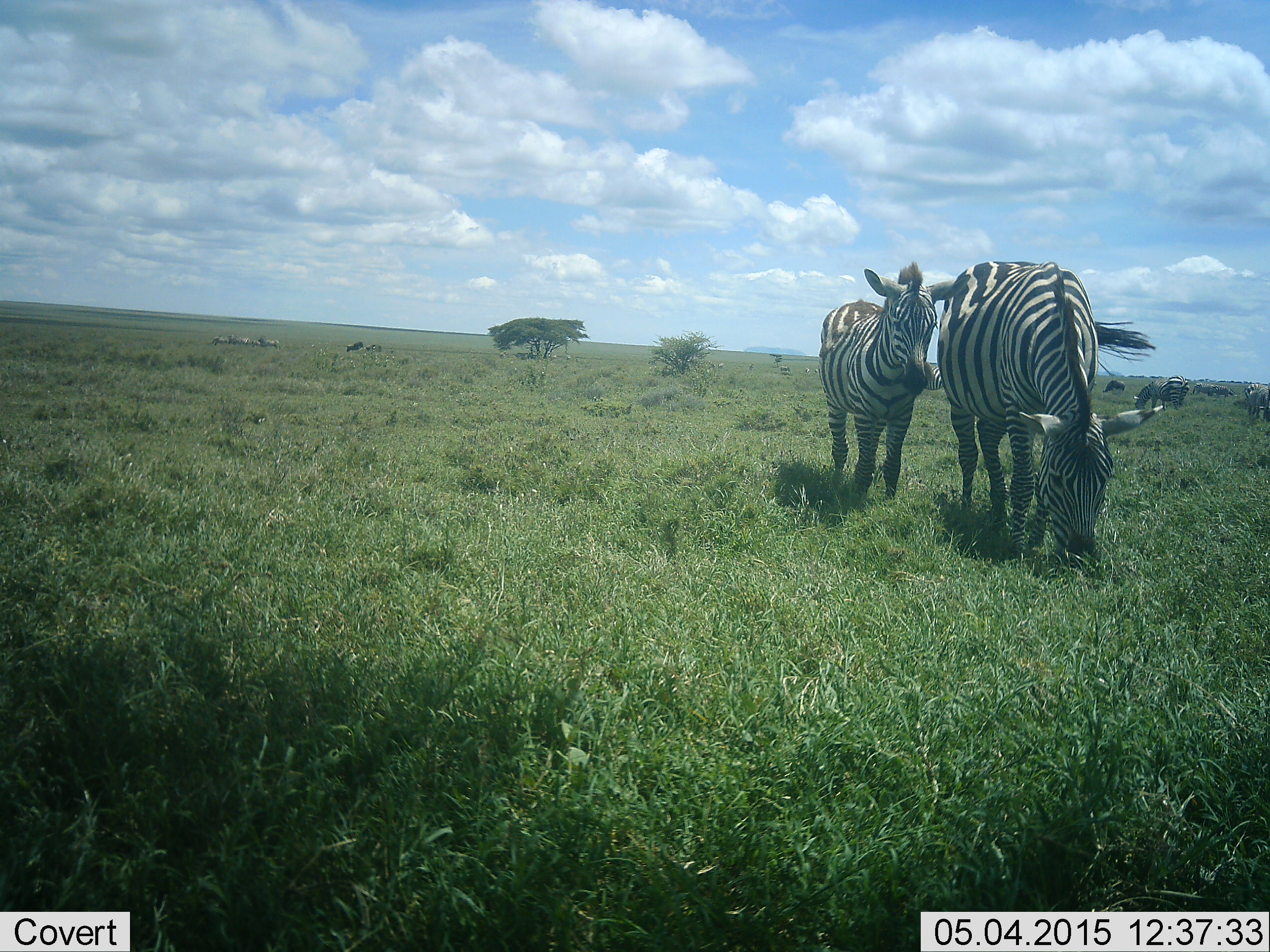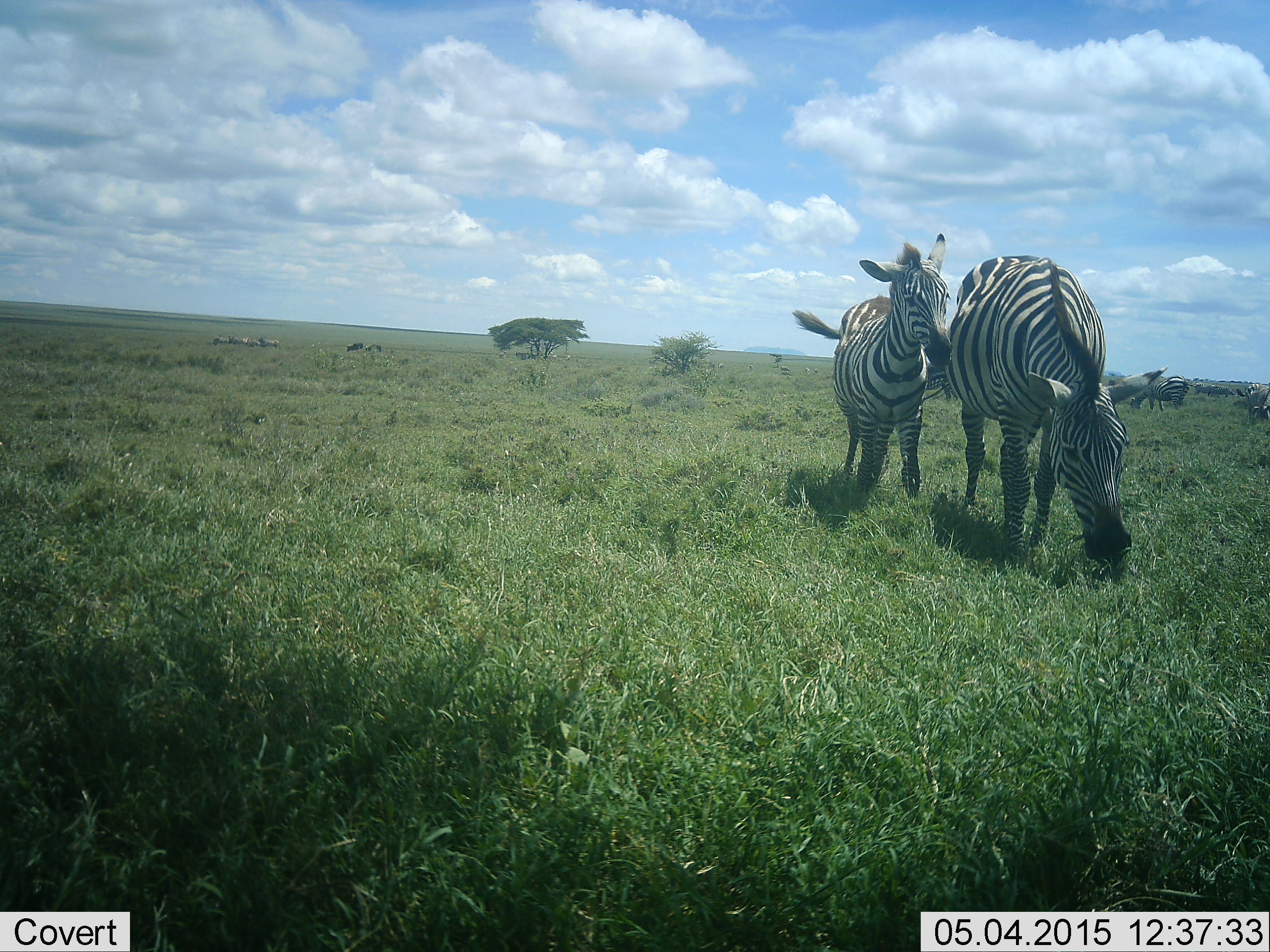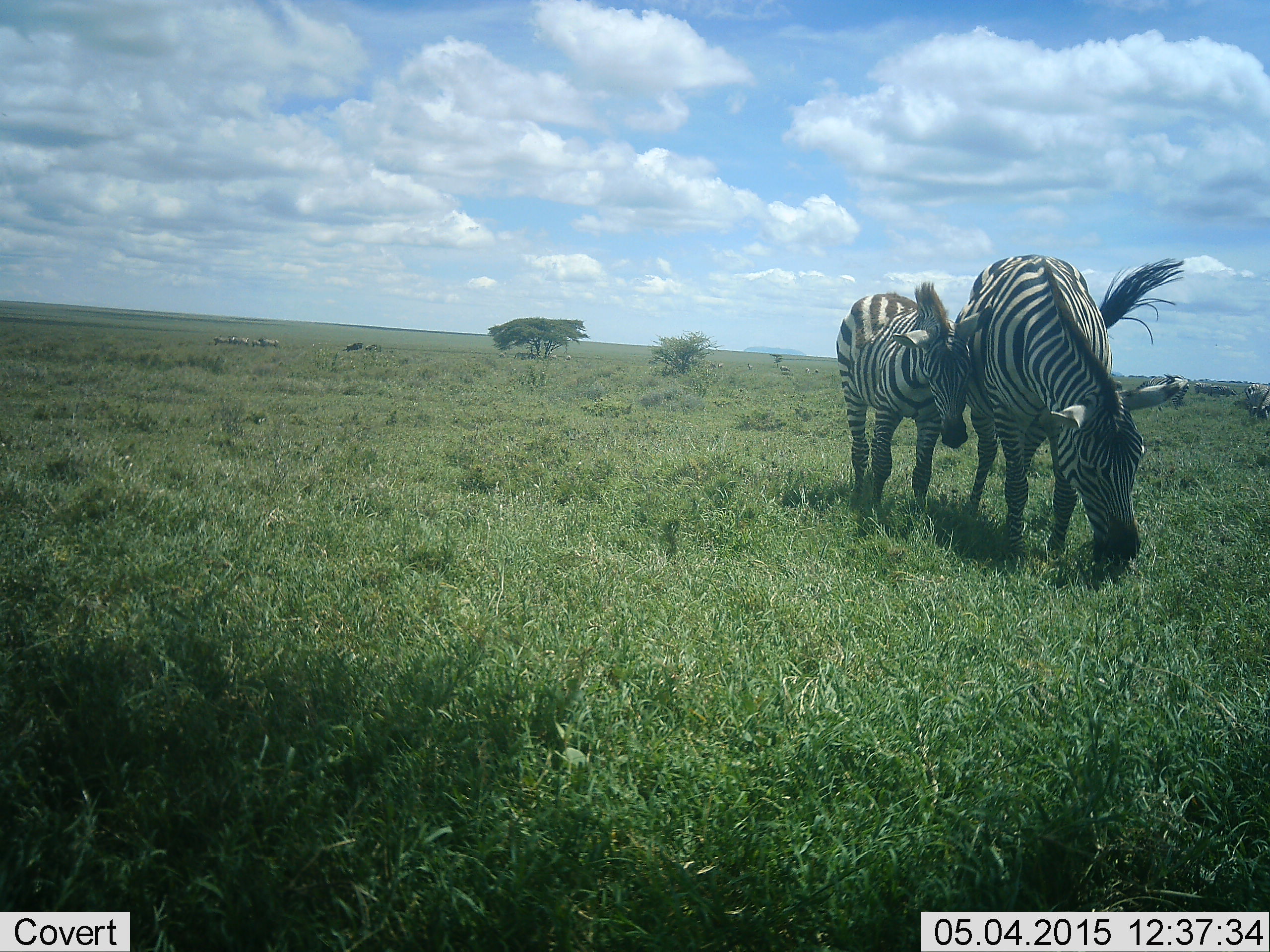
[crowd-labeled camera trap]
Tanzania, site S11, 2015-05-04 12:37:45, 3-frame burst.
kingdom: Animalia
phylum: Chordata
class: Mammalia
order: Perissodactyla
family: Equidae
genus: Equus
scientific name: Equus quagga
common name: plains zebra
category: zebra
Zebra (plains zebra) (Equus quagga), count 4. Behavior (volunteer vote fractions): standing 55%, resting 0%, moving 45%, interacting 45%. Young present (vote fraction): 82%. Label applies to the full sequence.